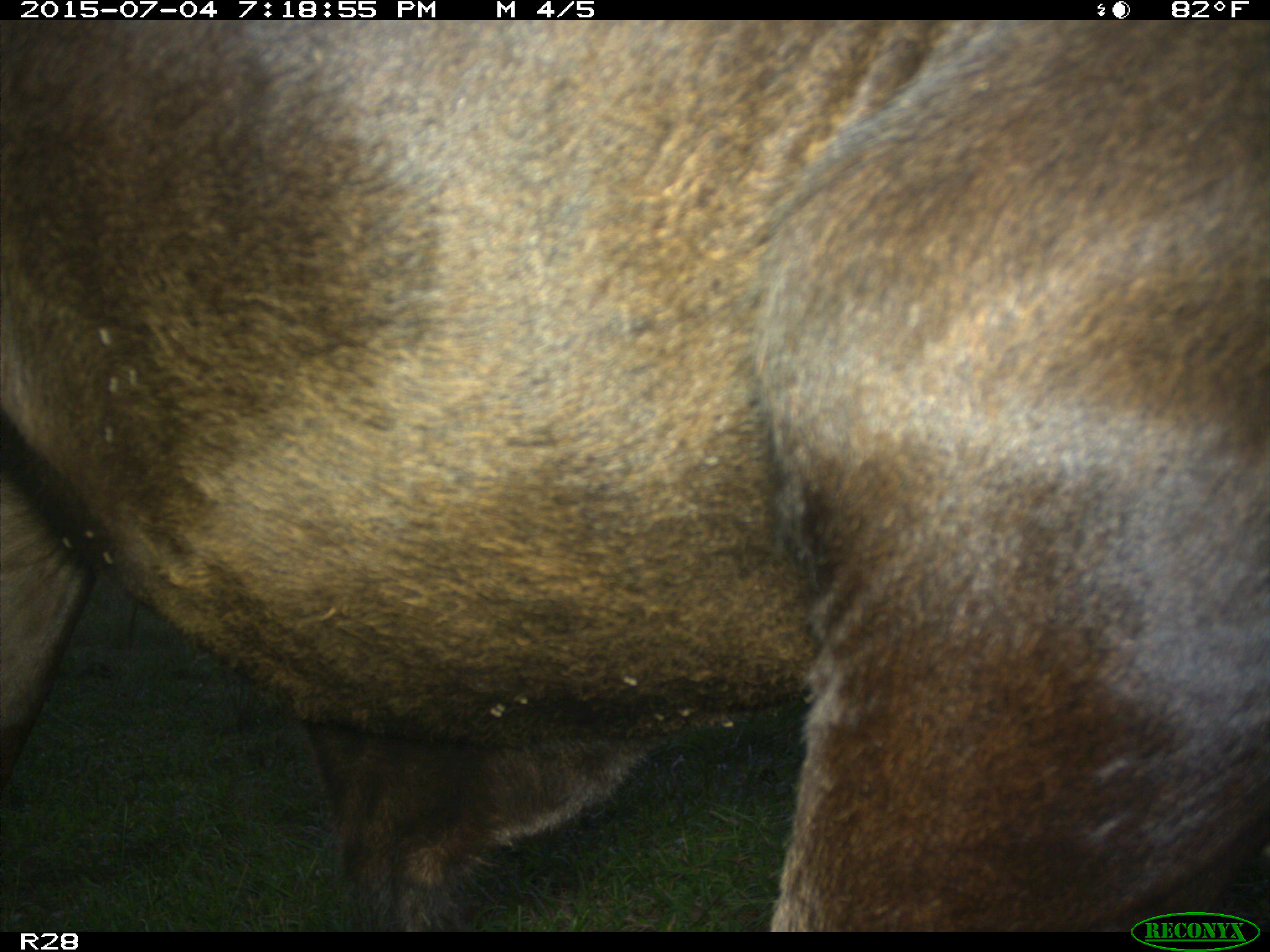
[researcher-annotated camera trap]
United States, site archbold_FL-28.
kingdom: Animalia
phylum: Chordata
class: Mammalia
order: Artiodactyla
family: Bovidae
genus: Bos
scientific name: Bos taurus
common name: domestic cow